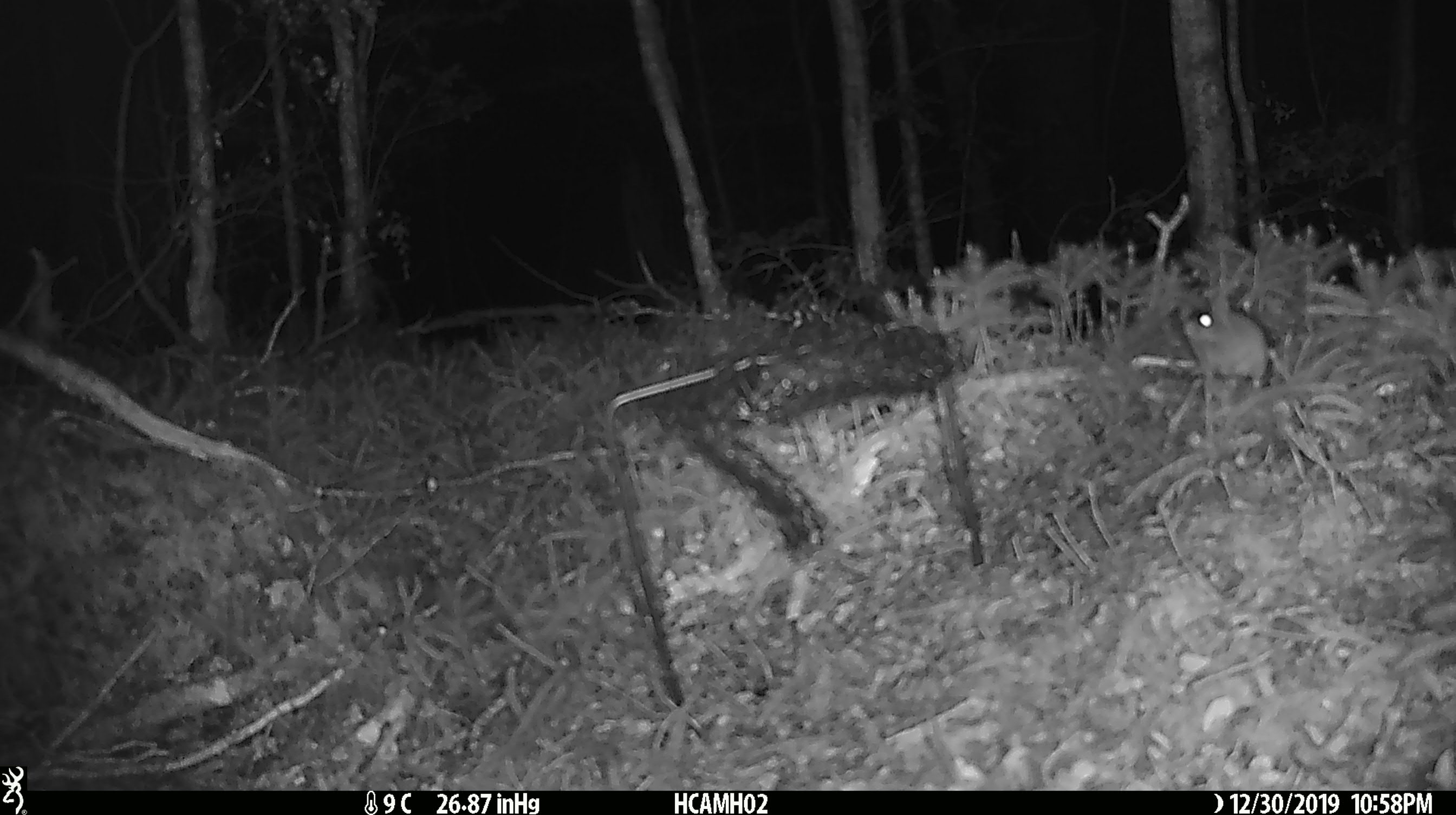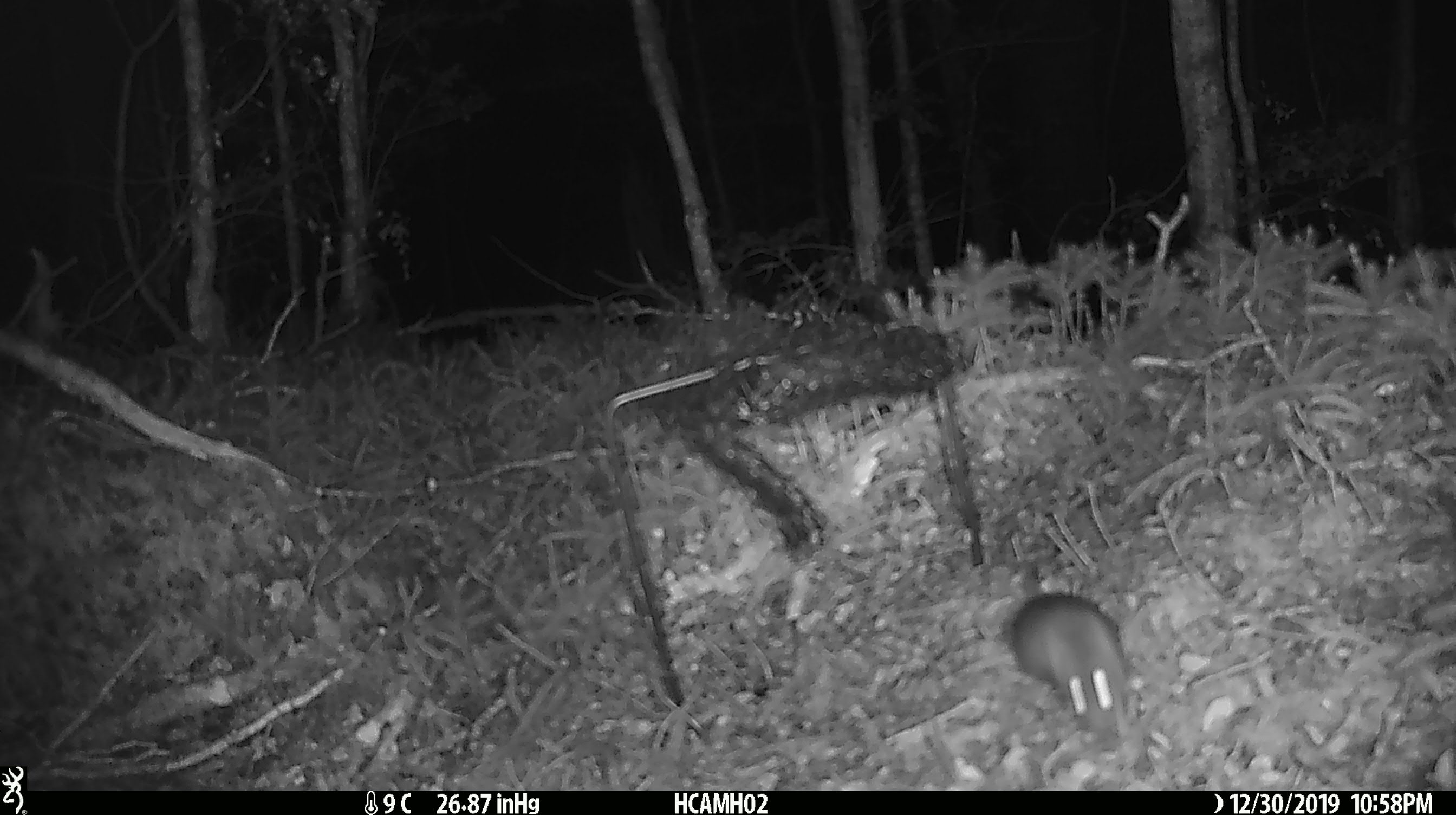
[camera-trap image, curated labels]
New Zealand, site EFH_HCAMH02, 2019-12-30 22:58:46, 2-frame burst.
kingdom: Animalia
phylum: Chordata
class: Mammalia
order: Rodentia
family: Muridae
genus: Mus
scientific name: Mus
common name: mouse